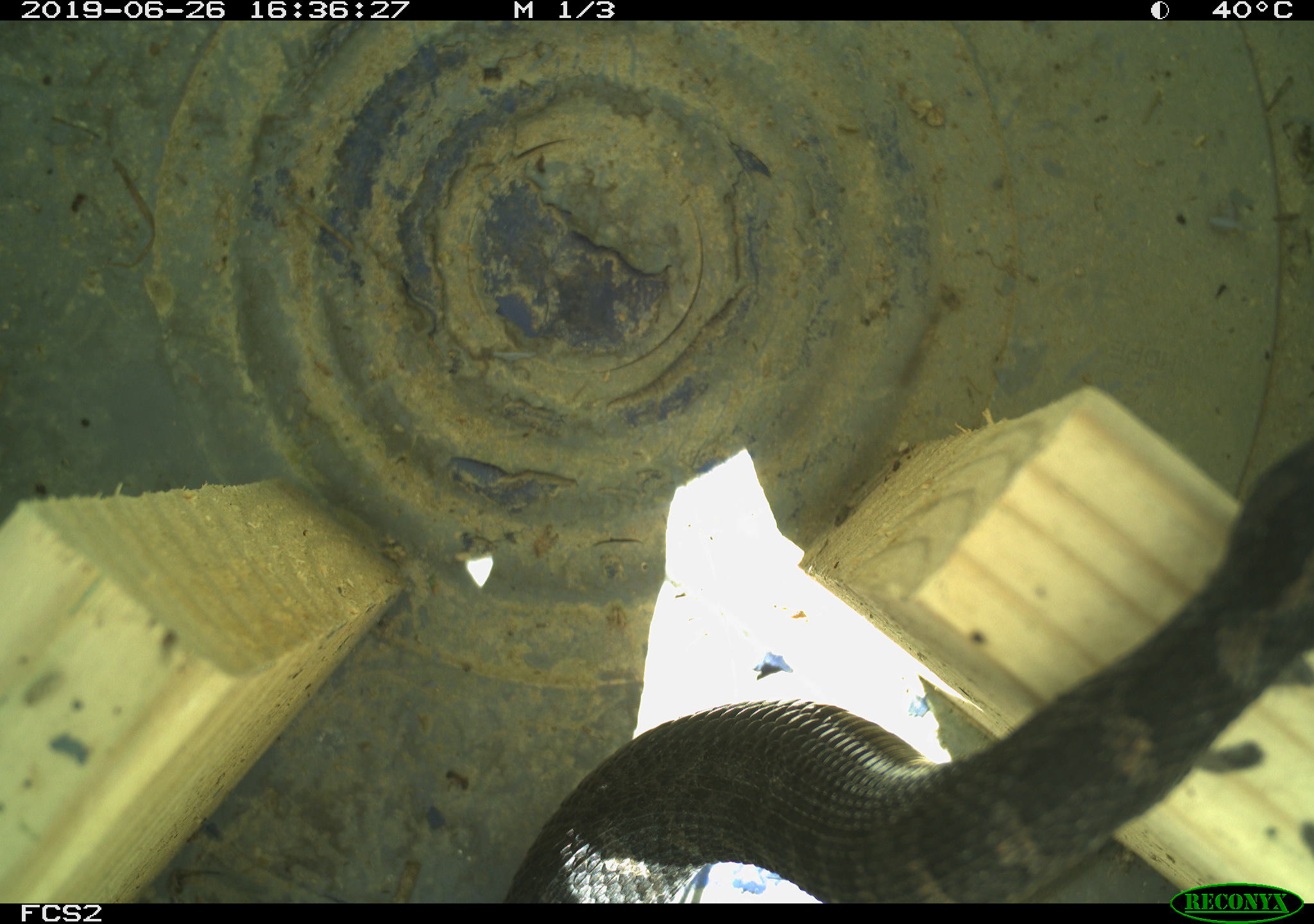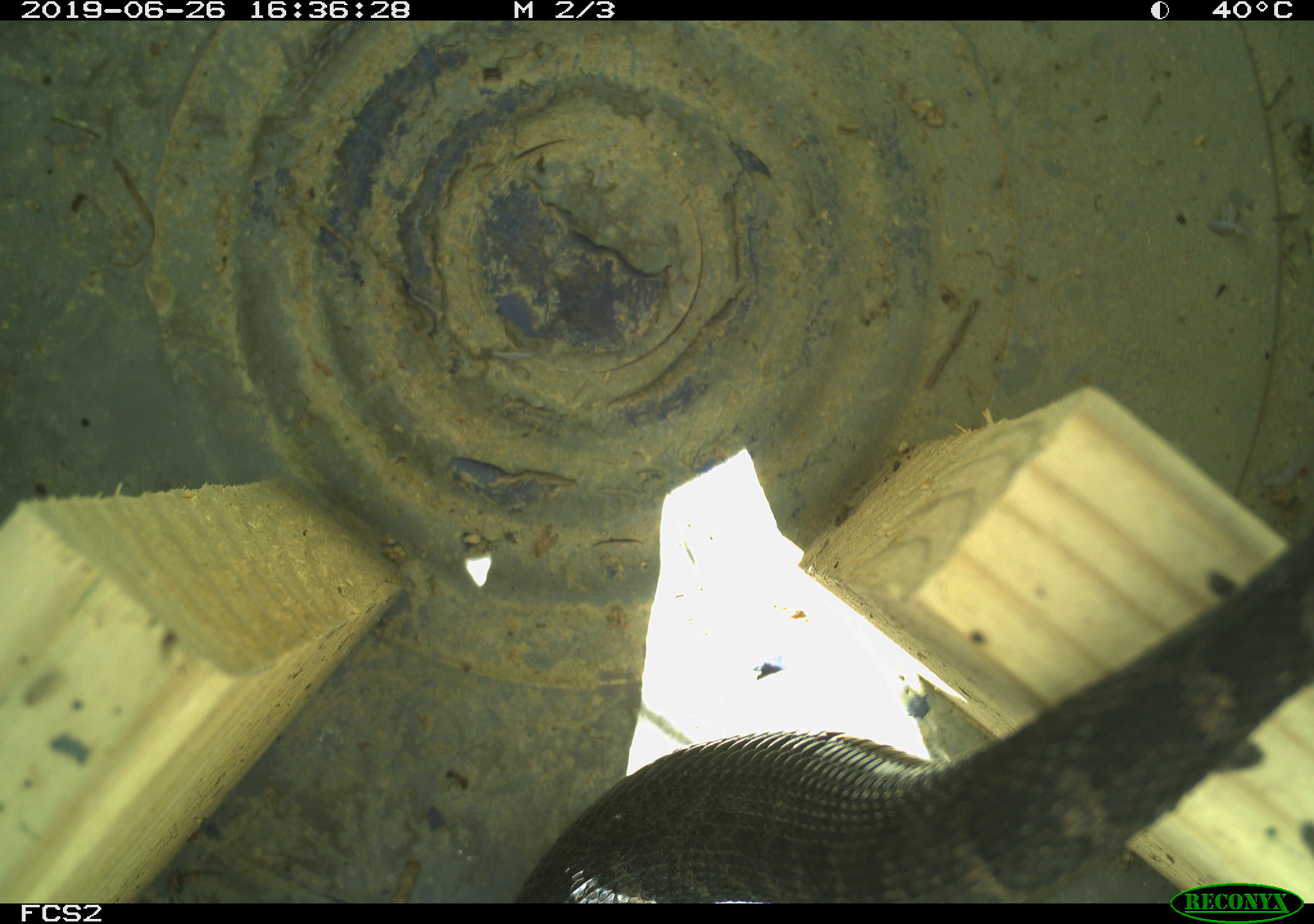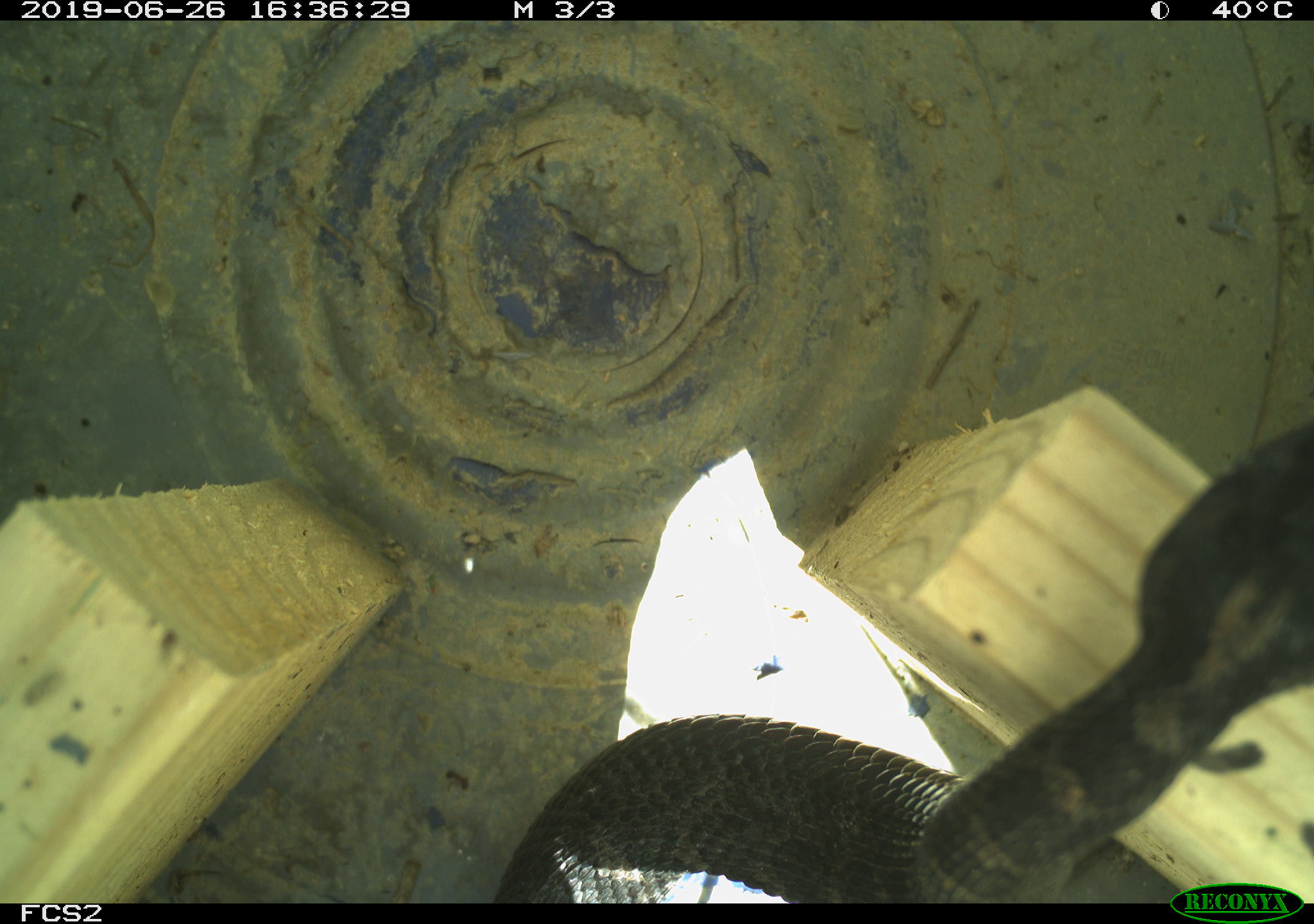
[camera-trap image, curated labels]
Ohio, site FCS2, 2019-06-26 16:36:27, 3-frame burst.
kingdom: Animalia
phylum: Chordata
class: Reptilia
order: Squamata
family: Viperidae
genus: Sistrurus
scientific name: Sistrurus catenatus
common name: eastern massasauga